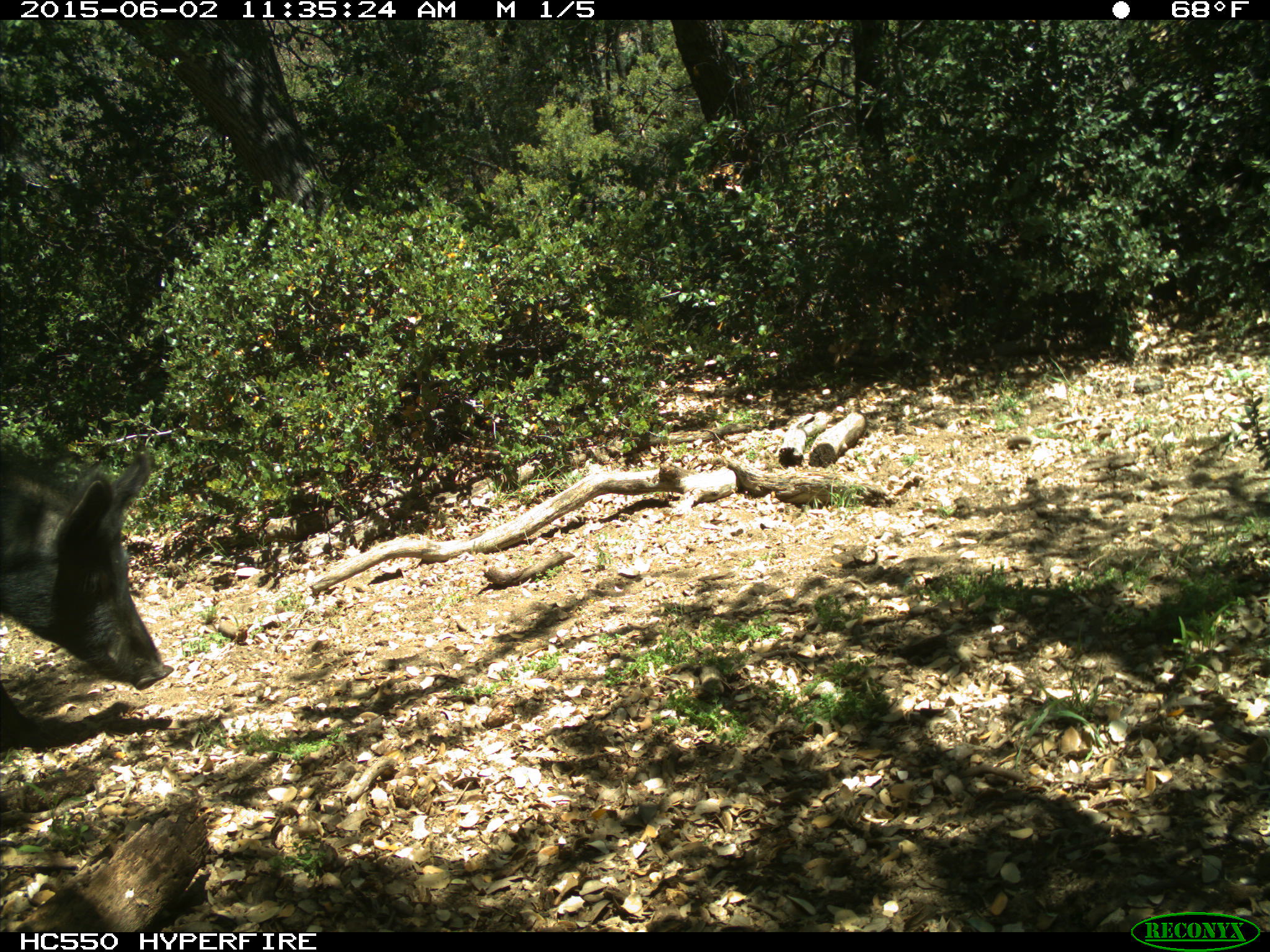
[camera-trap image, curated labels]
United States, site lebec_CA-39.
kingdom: Animalia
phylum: Chordata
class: Mammalia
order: Artiodactyla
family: Suidae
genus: Sus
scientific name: Sus scrofa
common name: wild boar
Sus scrofa (wild boar).